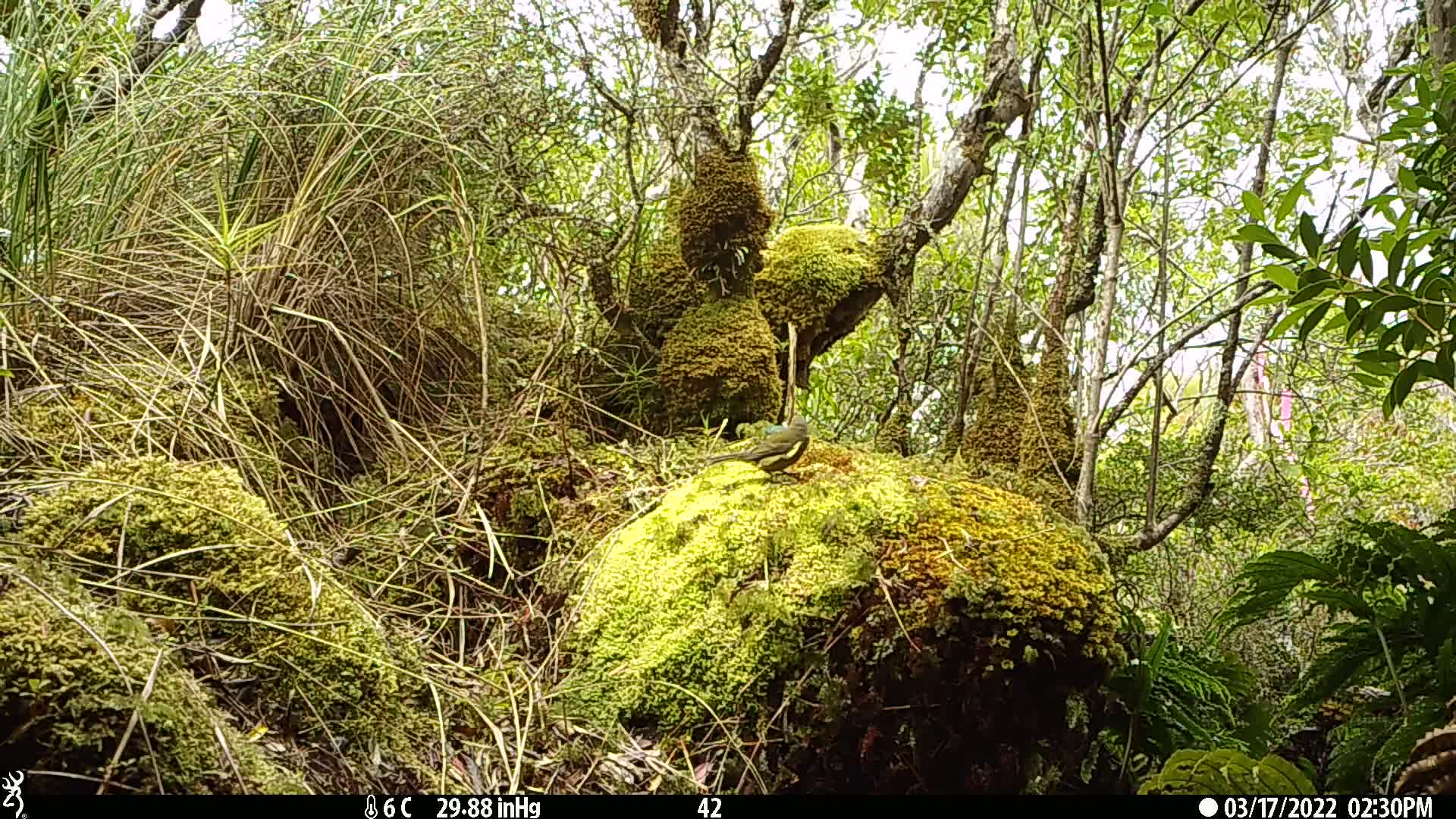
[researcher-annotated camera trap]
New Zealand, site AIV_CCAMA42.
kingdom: Animalia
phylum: Chordata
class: Aves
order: Passeriformes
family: Meliphagidae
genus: Anthornis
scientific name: Anthornis melanura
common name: new zealand bellbird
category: bellbird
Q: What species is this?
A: Bellbird (new zealand bellbird) (Anthornis melanura).